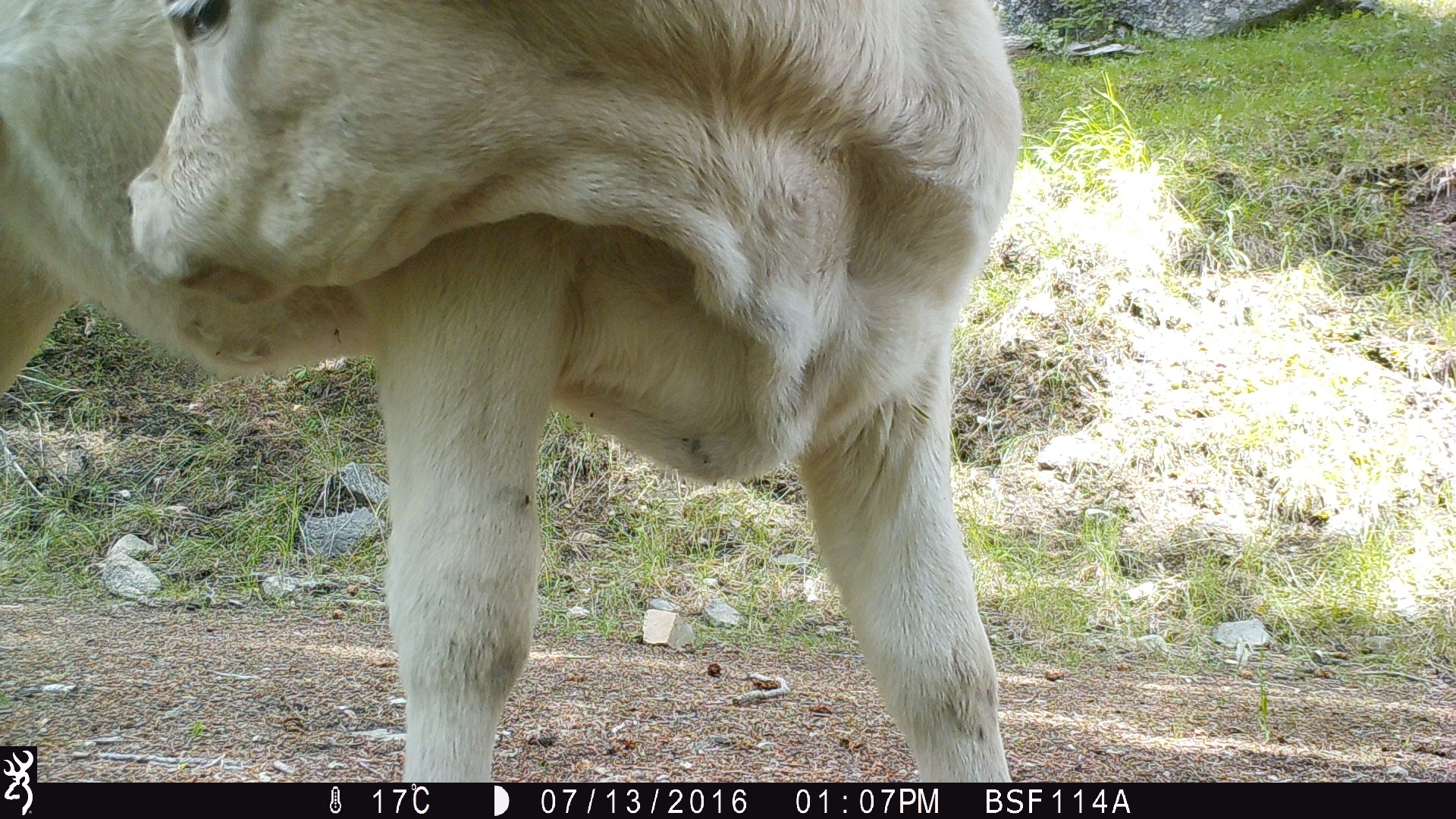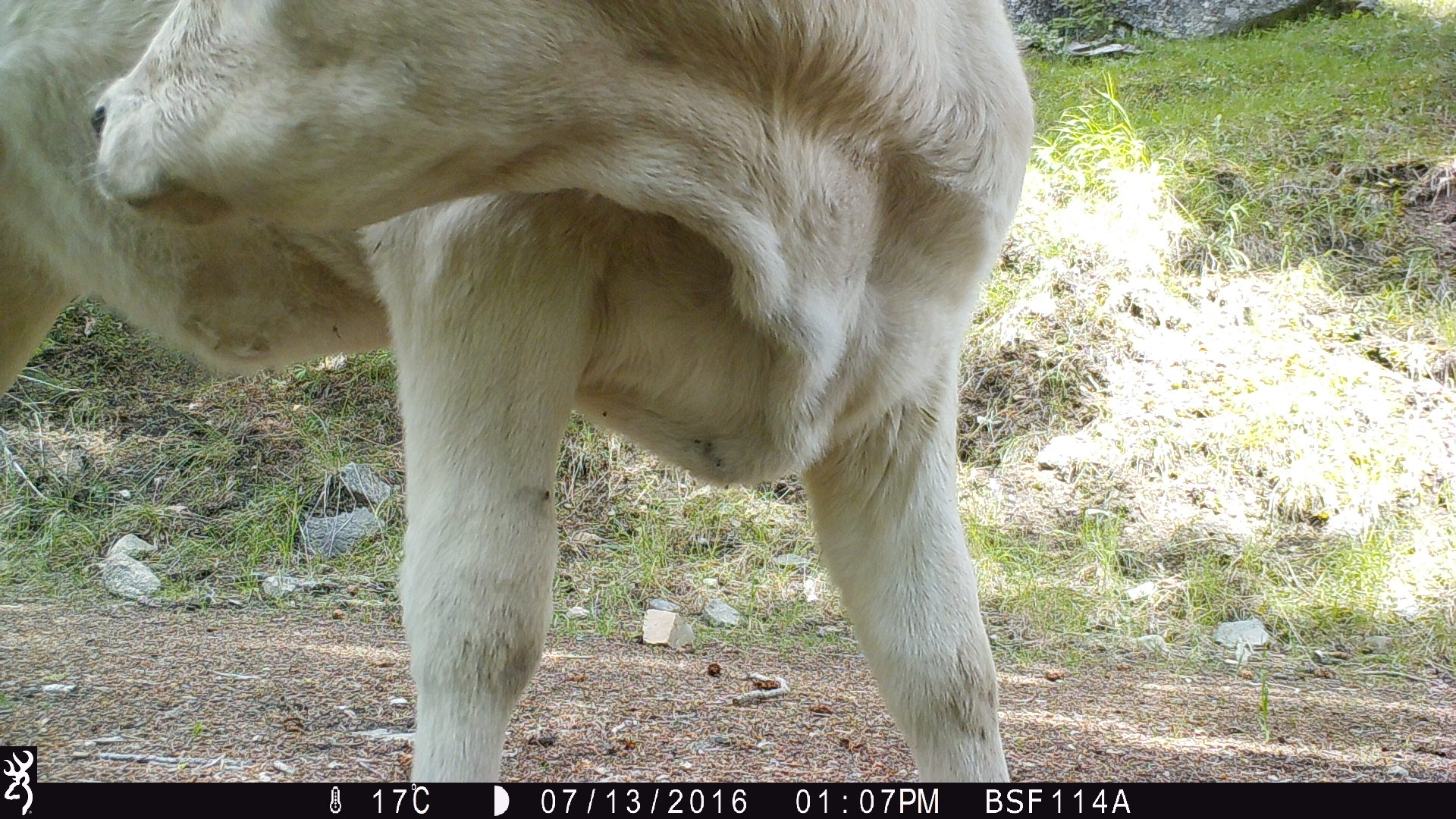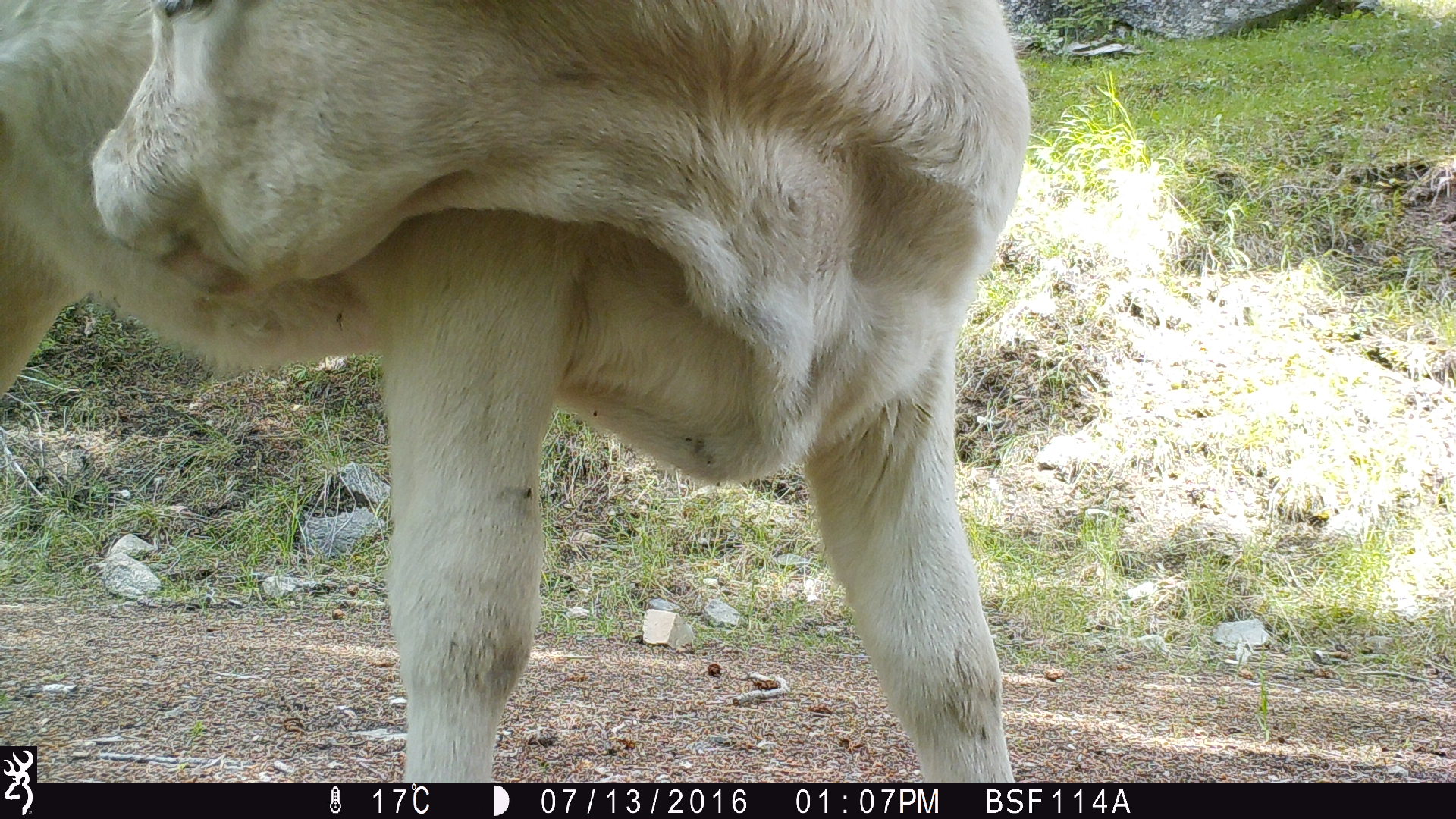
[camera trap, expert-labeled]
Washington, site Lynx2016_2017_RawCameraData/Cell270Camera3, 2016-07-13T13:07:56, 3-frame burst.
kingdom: Animalia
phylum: Chordata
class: Mammalia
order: Artiodactyla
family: Bovidae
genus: Bos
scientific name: Bos taurus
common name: domestic cattle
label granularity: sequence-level